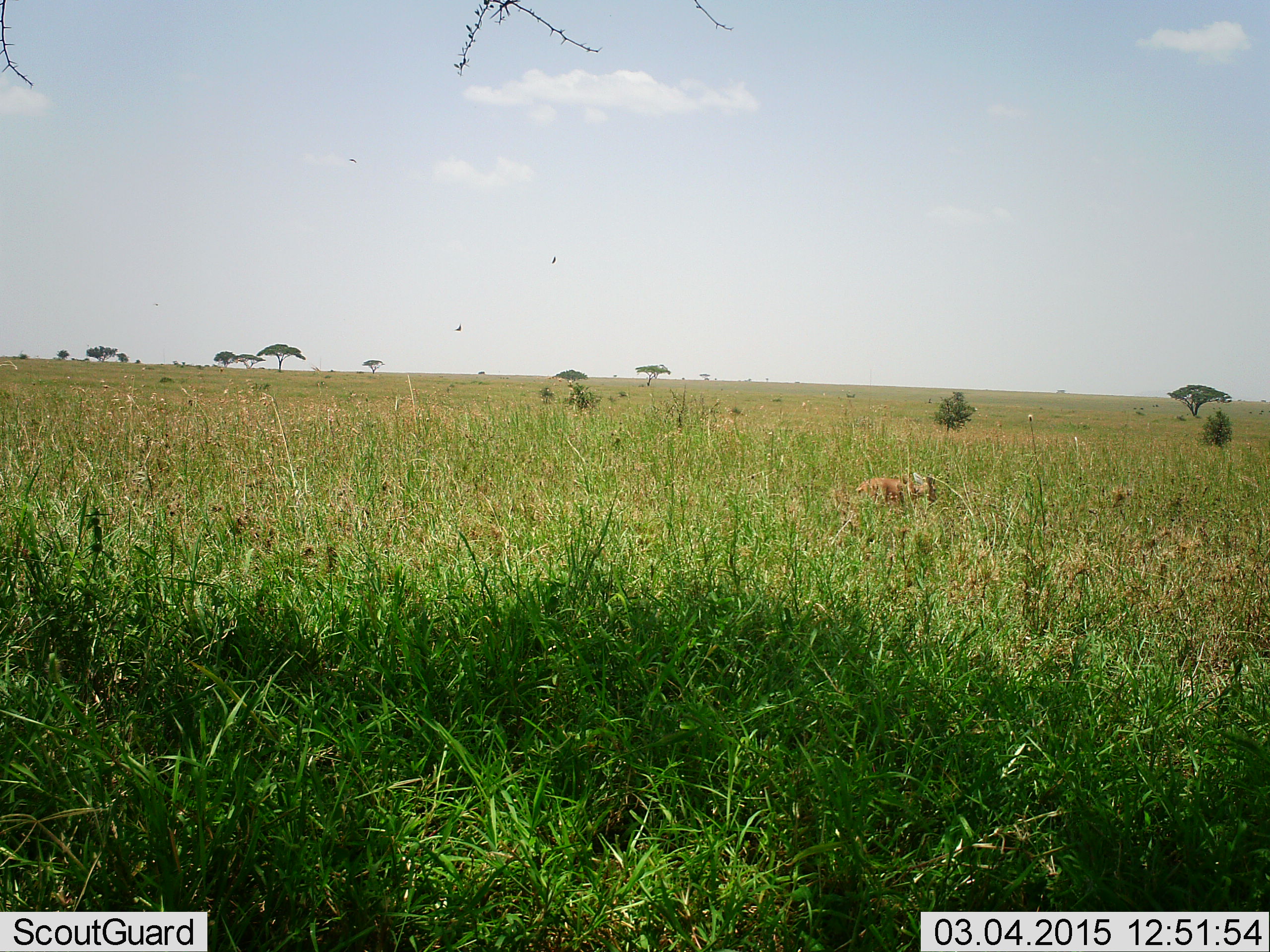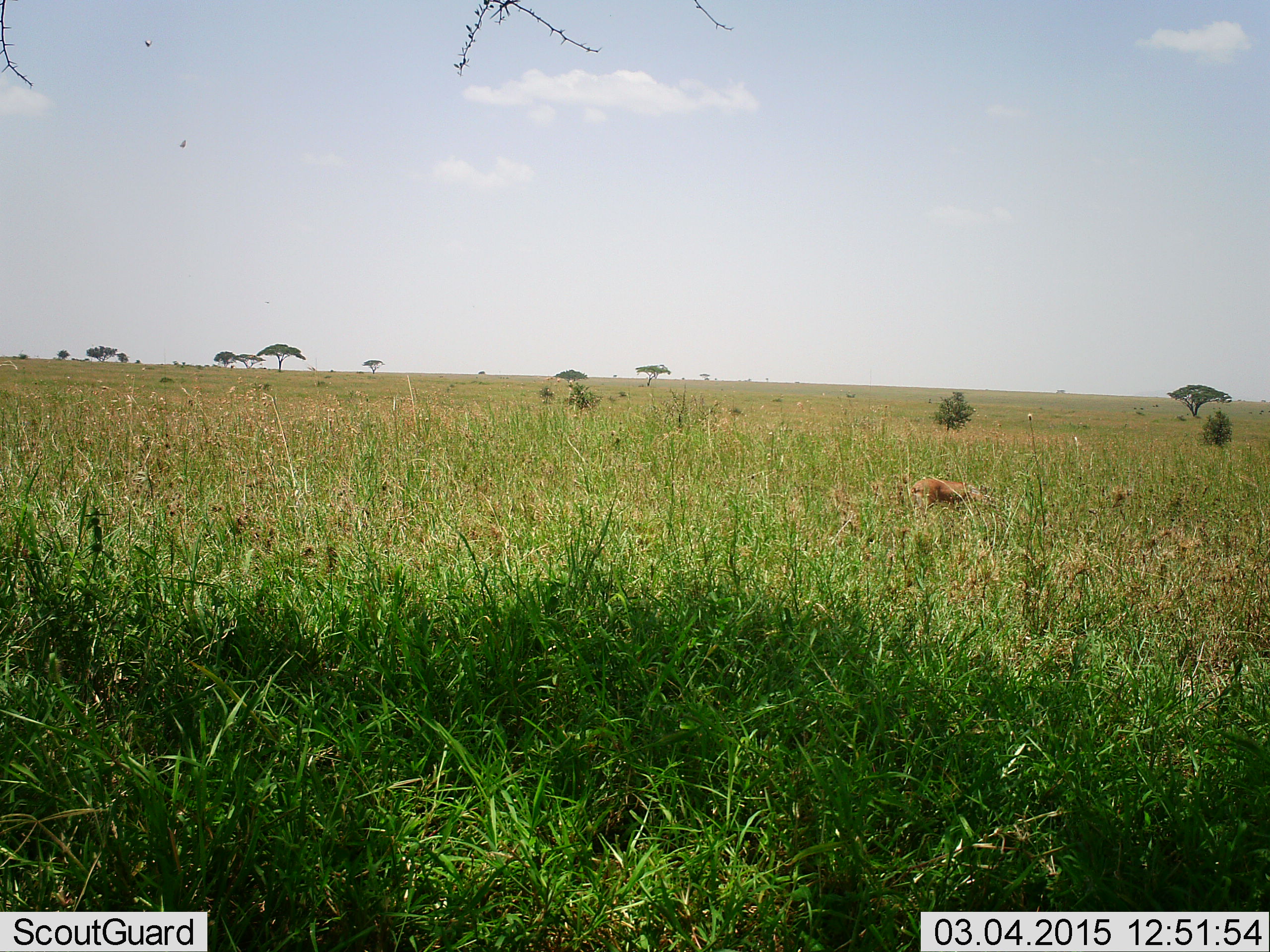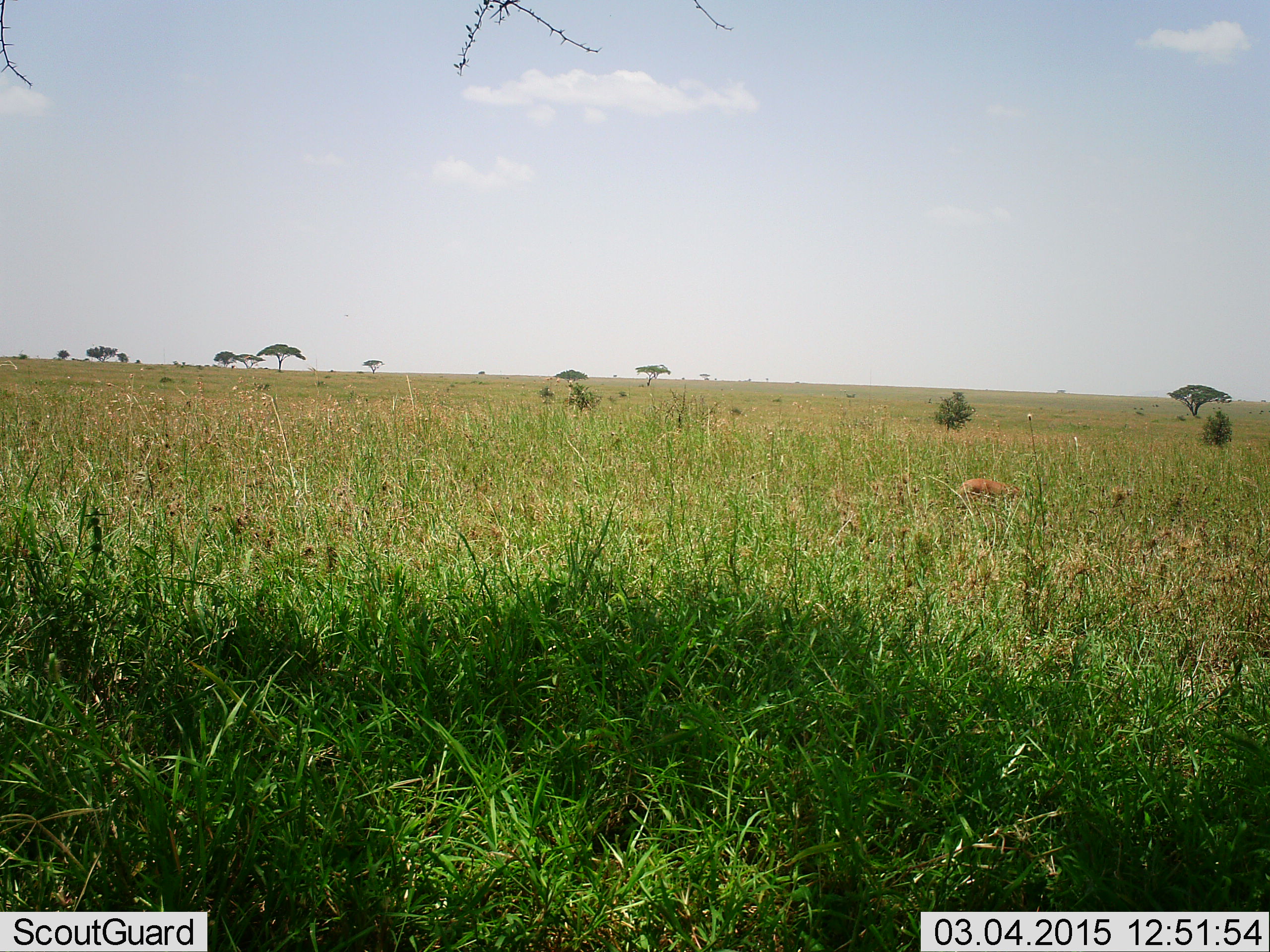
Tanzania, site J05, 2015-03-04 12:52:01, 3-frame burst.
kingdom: Animalia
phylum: Chordata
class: Mammalia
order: Carnivora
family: Felidae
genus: Panthera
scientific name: Panthera leo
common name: lion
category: lionfemale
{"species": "lionfemale (lion) (Panthera leo)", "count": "1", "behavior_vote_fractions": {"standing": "0%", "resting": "50%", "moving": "50%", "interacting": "0%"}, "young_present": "25%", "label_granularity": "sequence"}